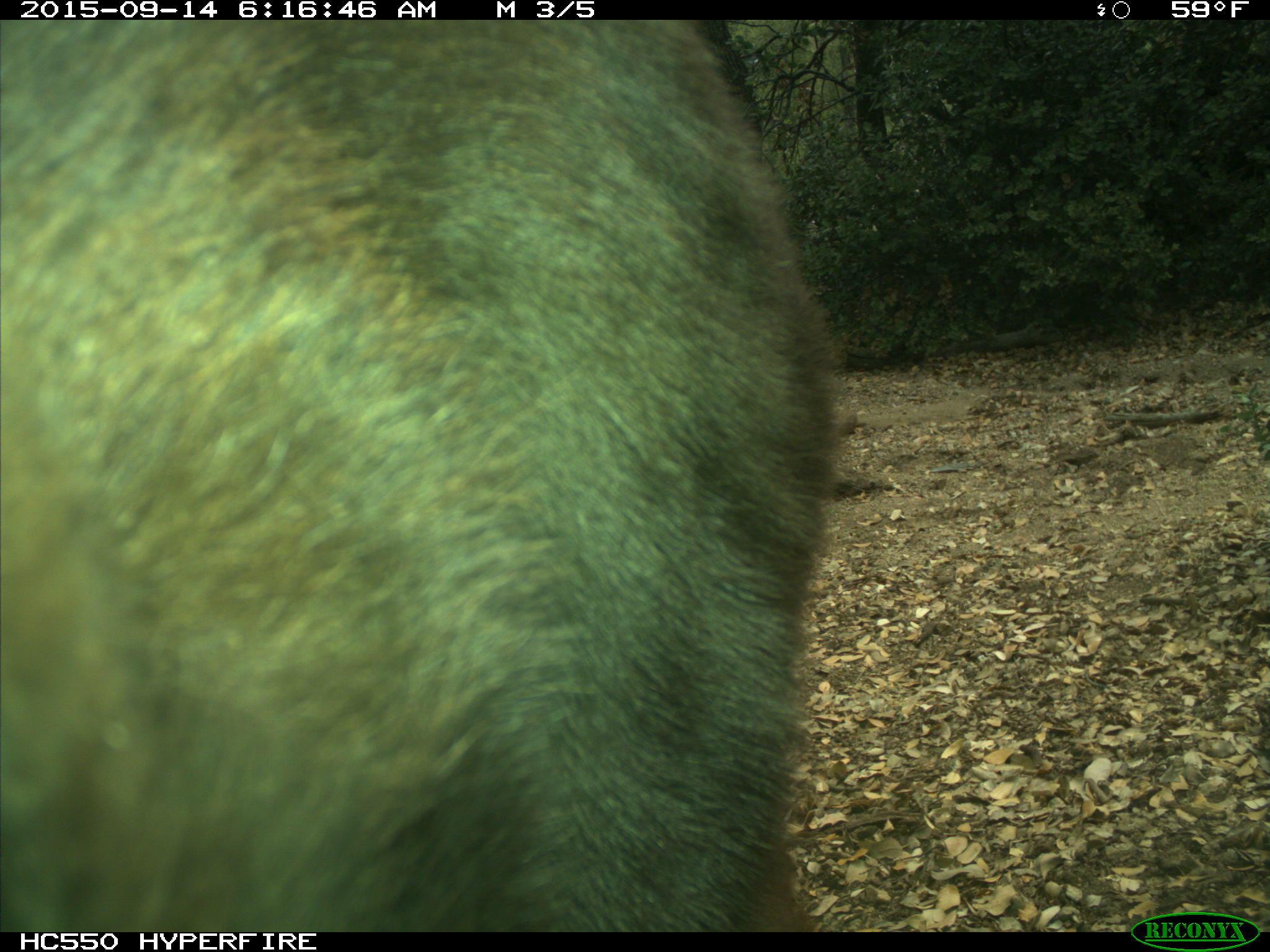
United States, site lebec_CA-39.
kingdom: Animalia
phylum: Chordata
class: Mammalia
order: Carnivora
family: Ursidae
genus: Ursus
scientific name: Ursus americanus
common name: american black bear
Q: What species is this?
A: Ursus americanus (american black bear).